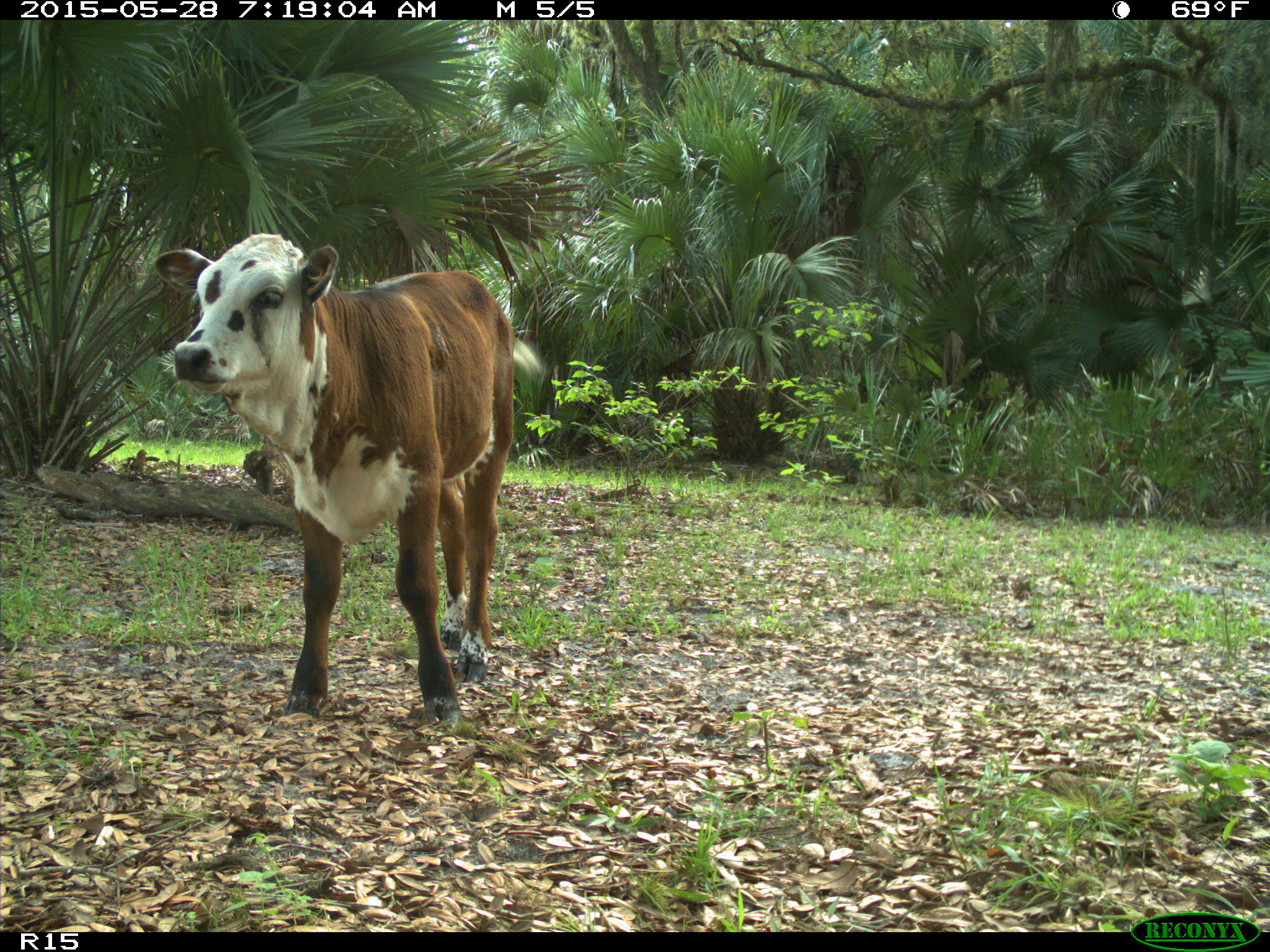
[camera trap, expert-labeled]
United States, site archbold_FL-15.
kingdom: Animalia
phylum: Chordata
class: Mammalia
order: Artiodactyla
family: Bovidae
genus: Bos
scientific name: Bos taurus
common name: domestic cow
Bos taurus (domestic cow).